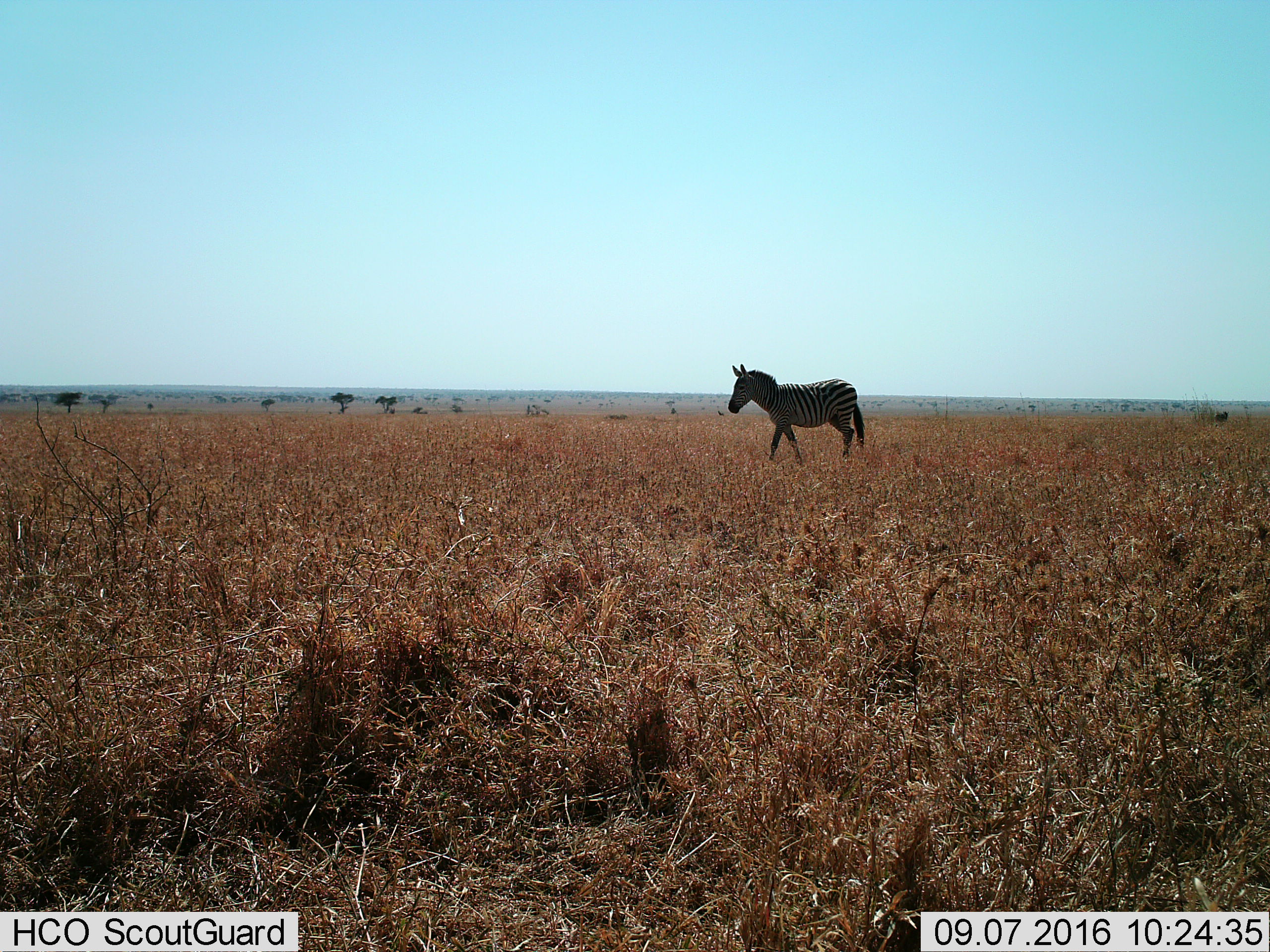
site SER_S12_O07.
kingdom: Animalia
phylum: Chordata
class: Mammalia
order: Perissodactyla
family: Equidae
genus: Equus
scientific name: Equus quagga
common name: plains zebra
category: zebraplains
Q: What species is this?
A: Zebraplains (plains zebra) (Equus quagga).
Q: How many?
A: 1.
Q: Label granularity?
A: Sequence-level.